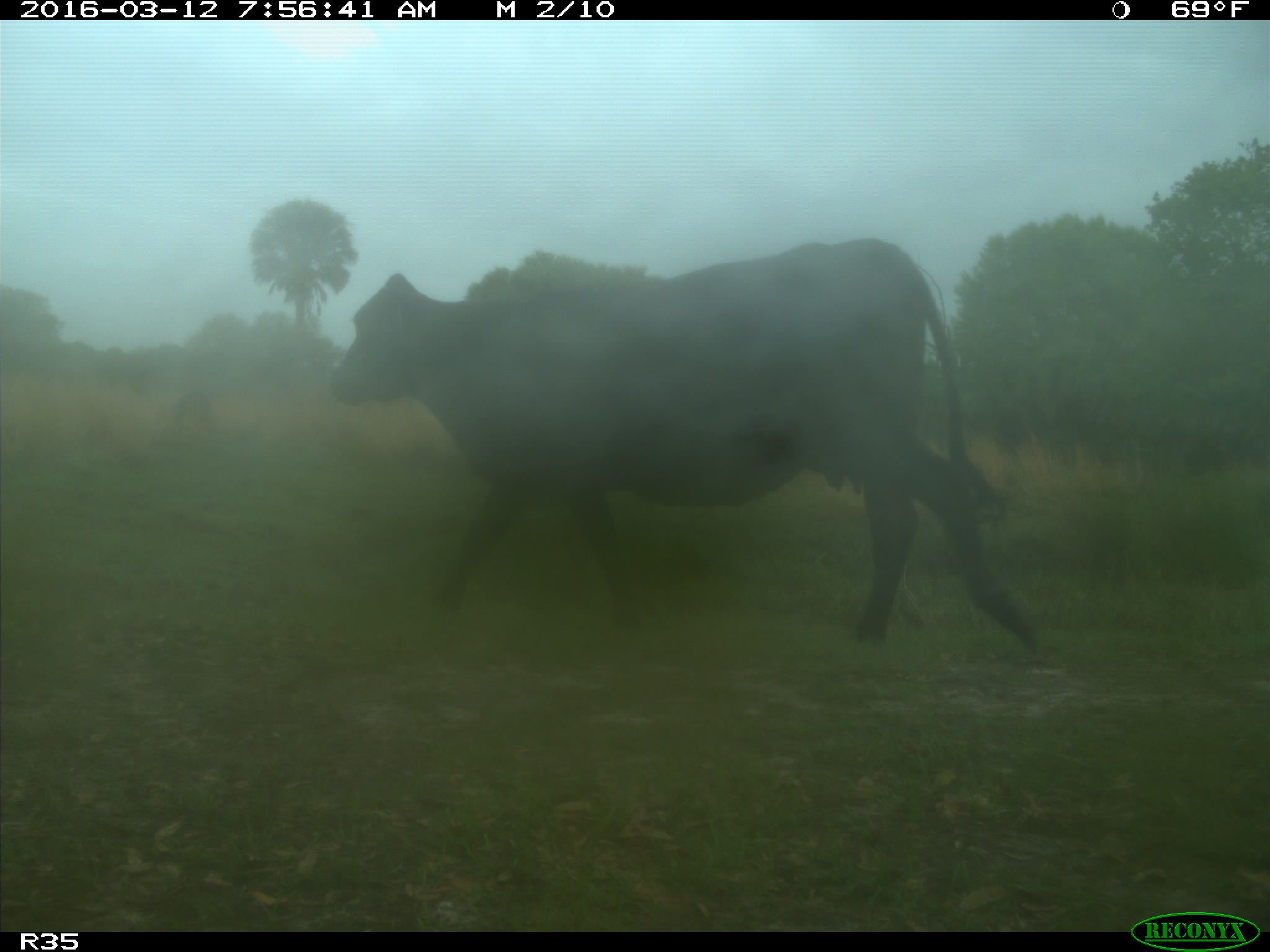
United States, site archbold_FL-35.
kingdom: Animalia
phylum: Chordata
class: Mammalia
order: Artiodactyla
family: Bovidae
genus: Bos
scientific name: Bos taurus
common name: domestic cow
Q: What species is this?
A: Bos taurus (domestic cow).